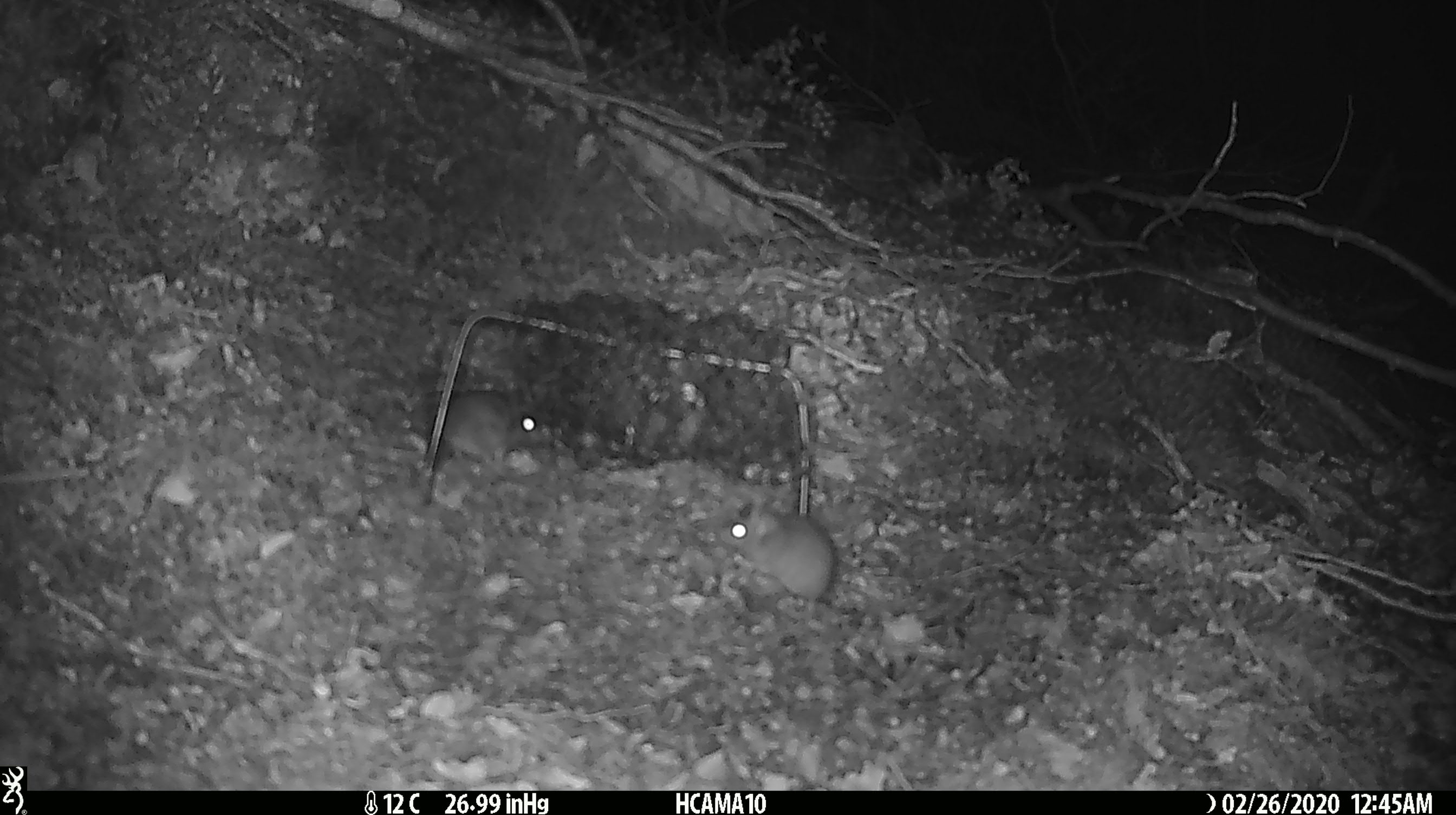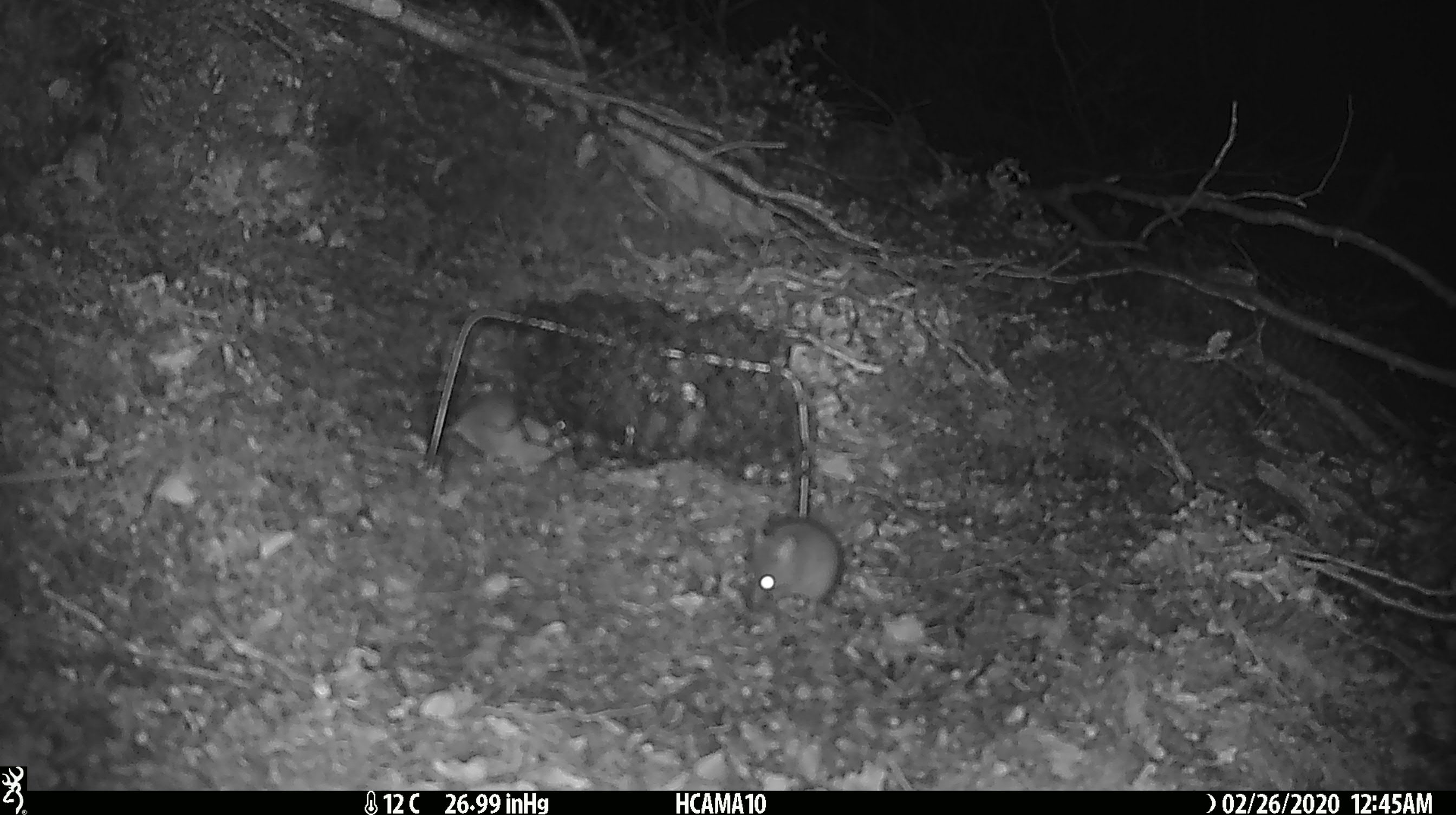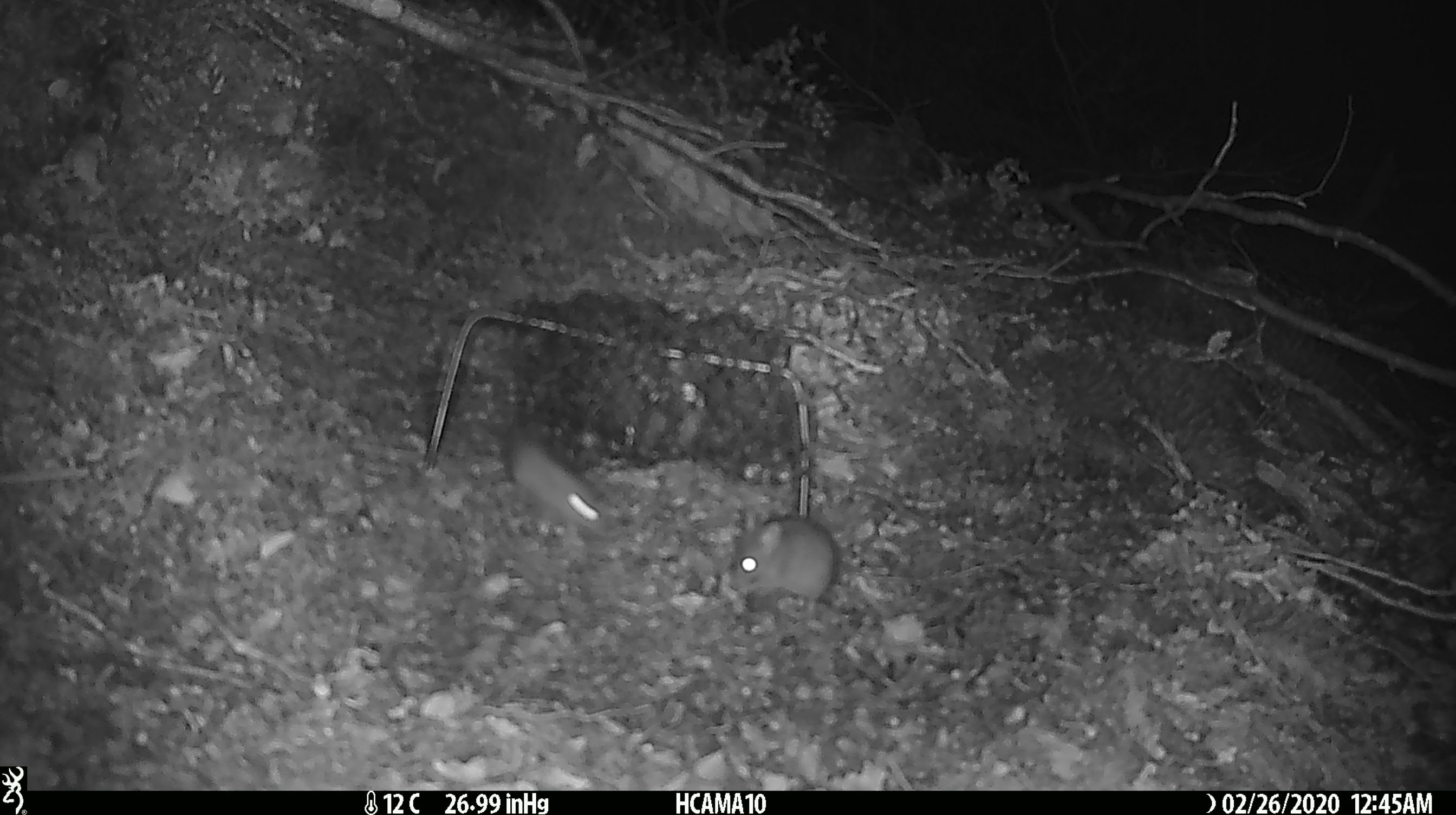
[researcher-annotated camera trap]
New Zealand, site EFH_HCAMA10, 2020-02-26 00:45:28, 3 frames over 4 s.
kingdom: Animalia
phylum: Chordata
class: Mammalia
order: Rodentia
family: Muridae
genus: Mus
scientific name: Mus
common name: mouse